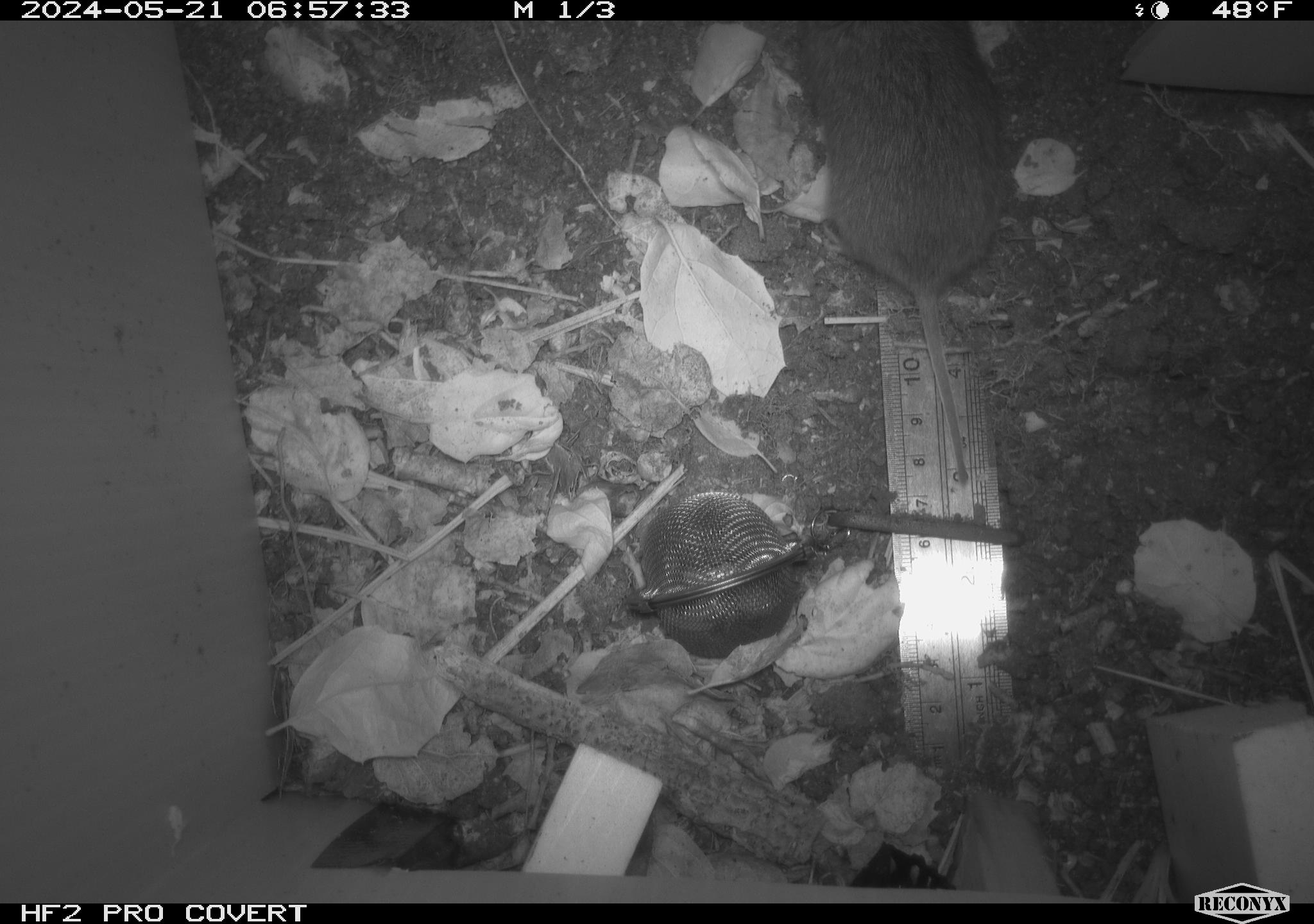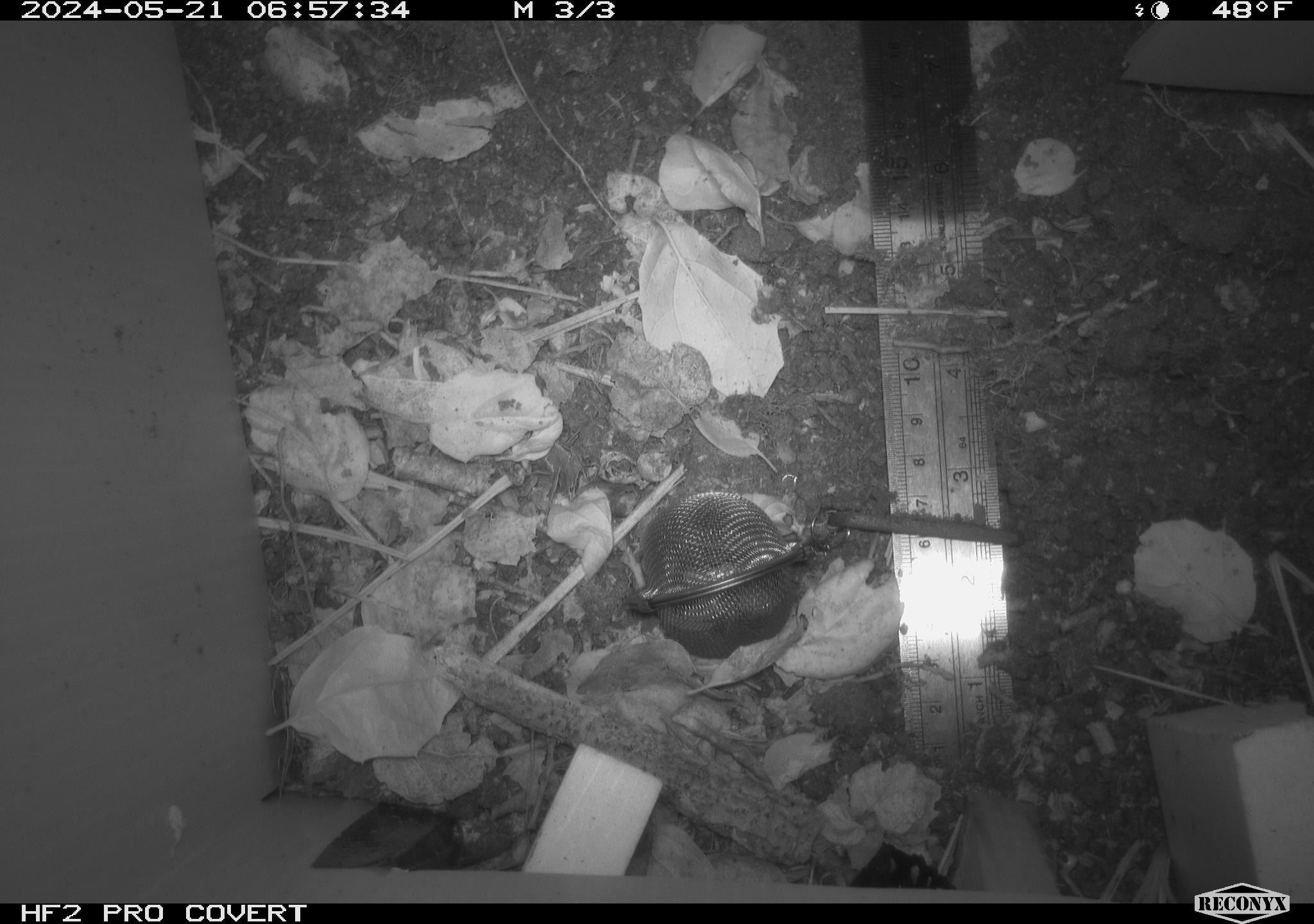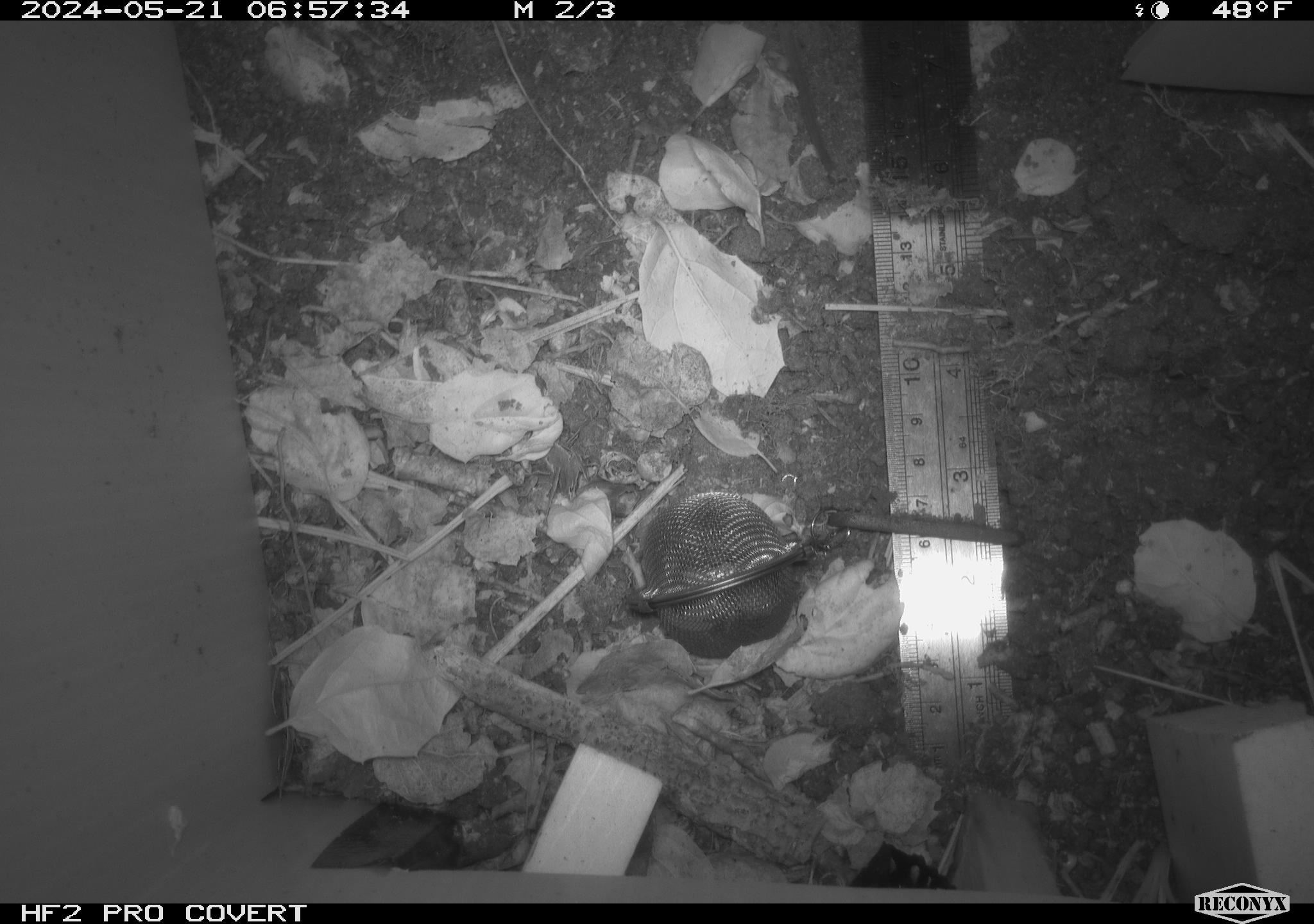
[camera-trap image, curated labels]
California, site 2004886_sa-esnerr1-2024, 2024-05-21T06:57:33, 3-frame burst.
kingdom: Animalia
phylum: Chordata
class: Mammalia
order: Rodentia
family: Cricetidae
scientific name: Cricetidae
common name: hamsters, voles, lemmings, and allies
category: cricetidae family